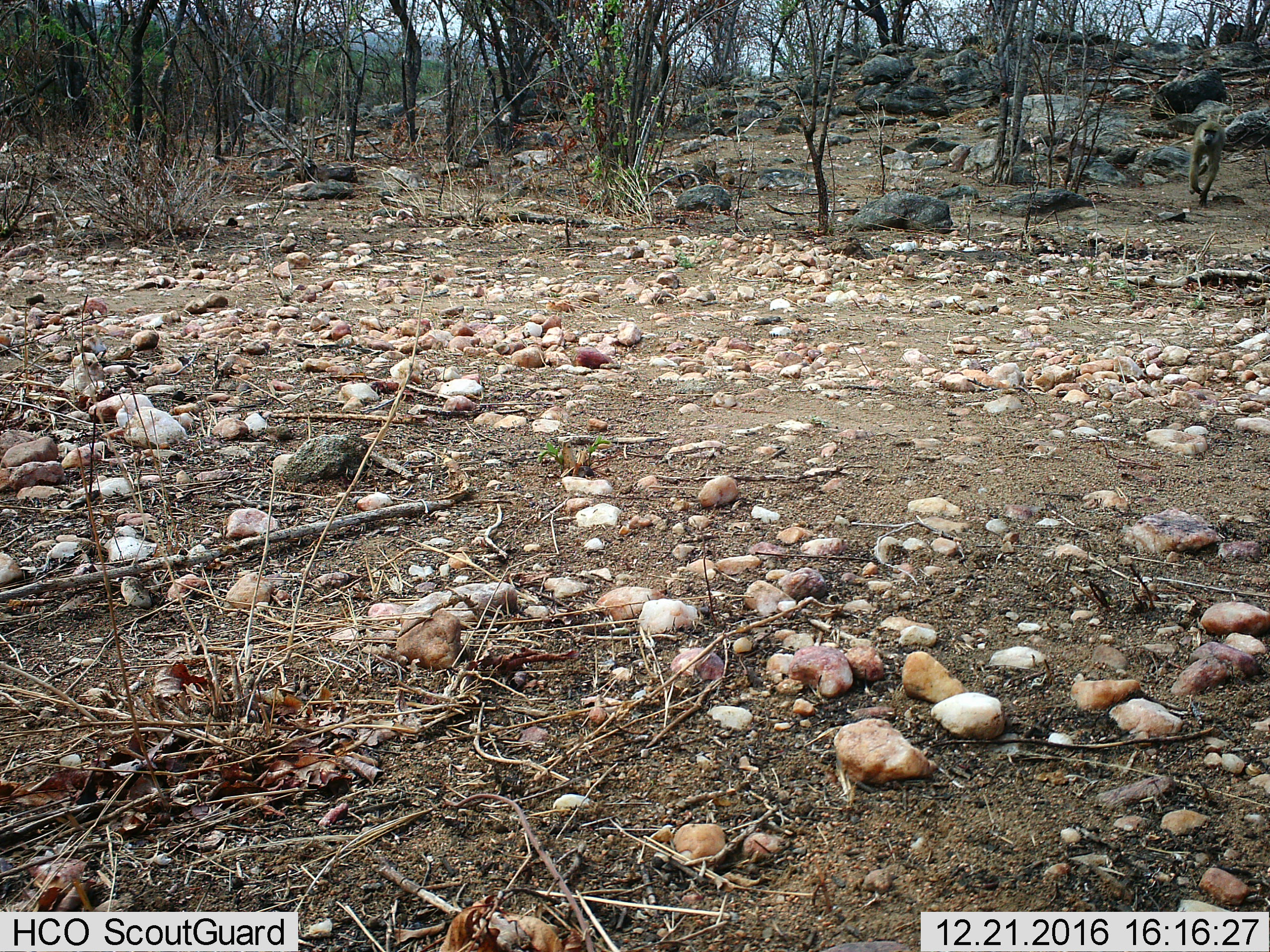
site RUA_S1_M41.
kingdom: Animalia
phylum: Chordata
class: Mammalia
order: Primates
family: Cercopithecidae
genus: Papio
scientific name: Papio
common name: baboon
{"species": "baboon (Papio)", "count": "1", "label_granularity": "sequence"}